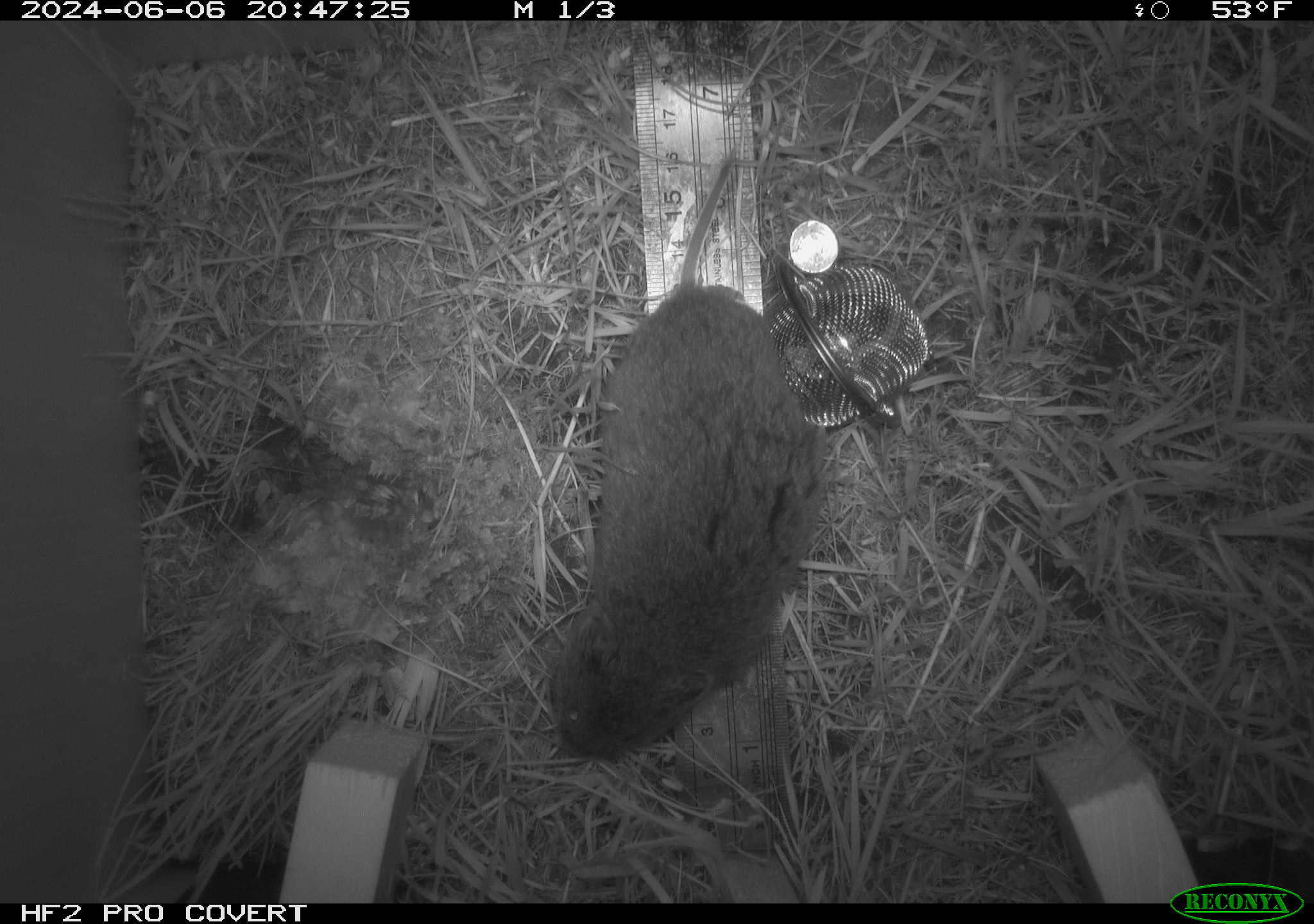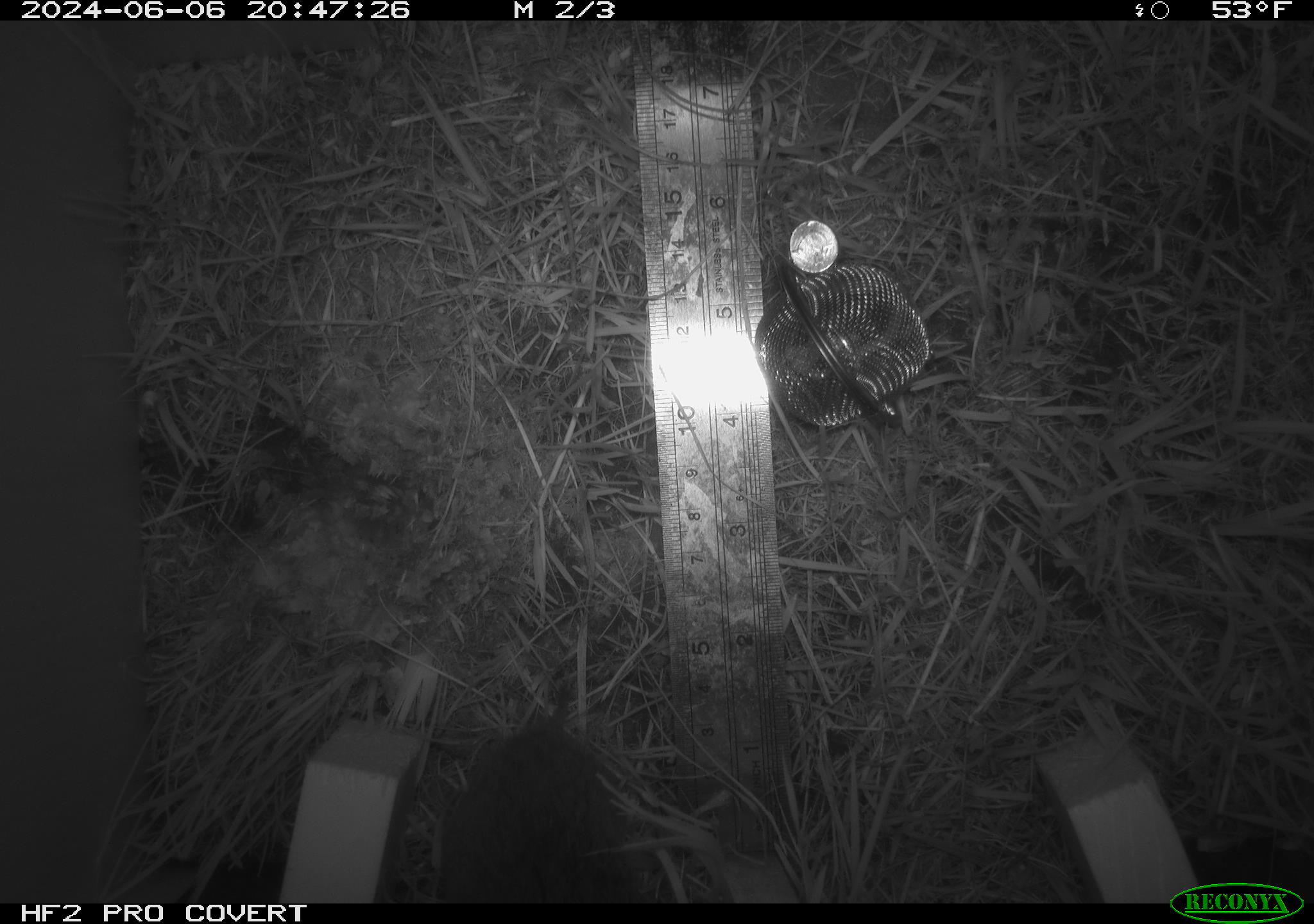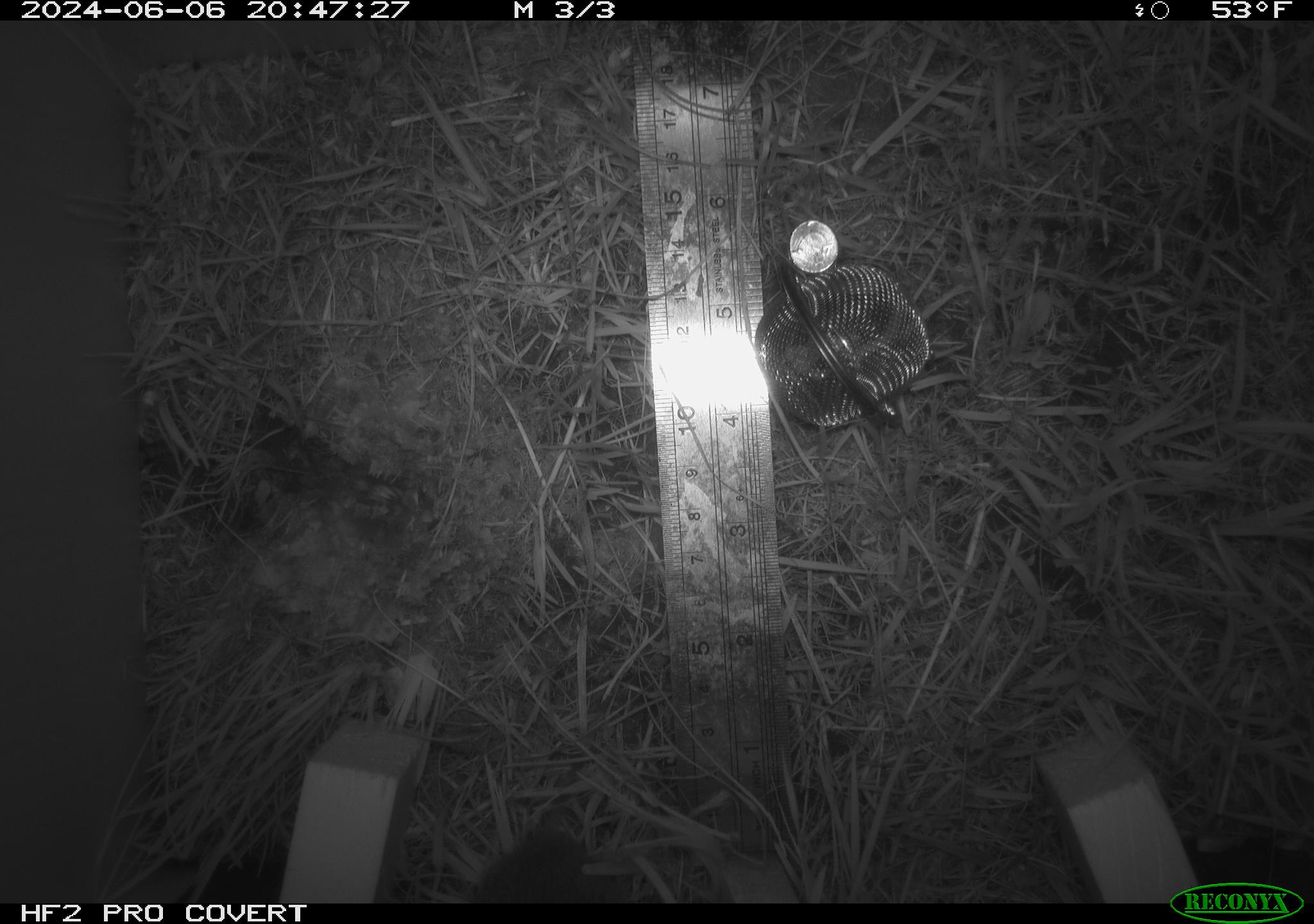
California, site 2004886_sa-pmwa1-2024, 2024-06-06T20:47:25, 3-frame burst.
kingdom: Animalia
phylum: Chordata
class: Mammalia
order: Rodentia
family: Cricetidae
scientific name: Arvicolinae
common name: voles, lemmings, and muskrats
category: arvicolinae subfamily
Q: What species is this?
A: Arvicolinae subfamily (voles, lemmings, and muskrats) (Arvicolinae).